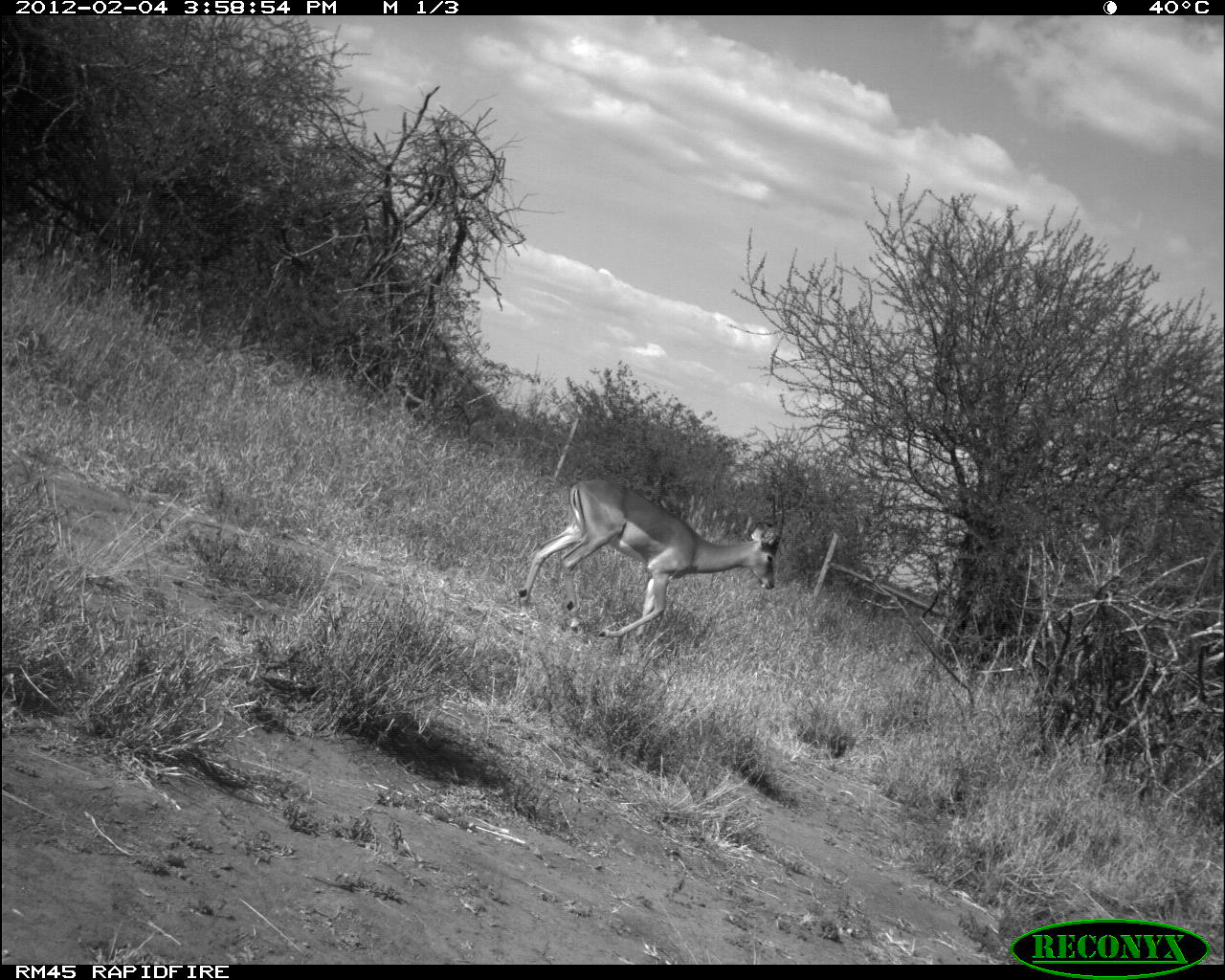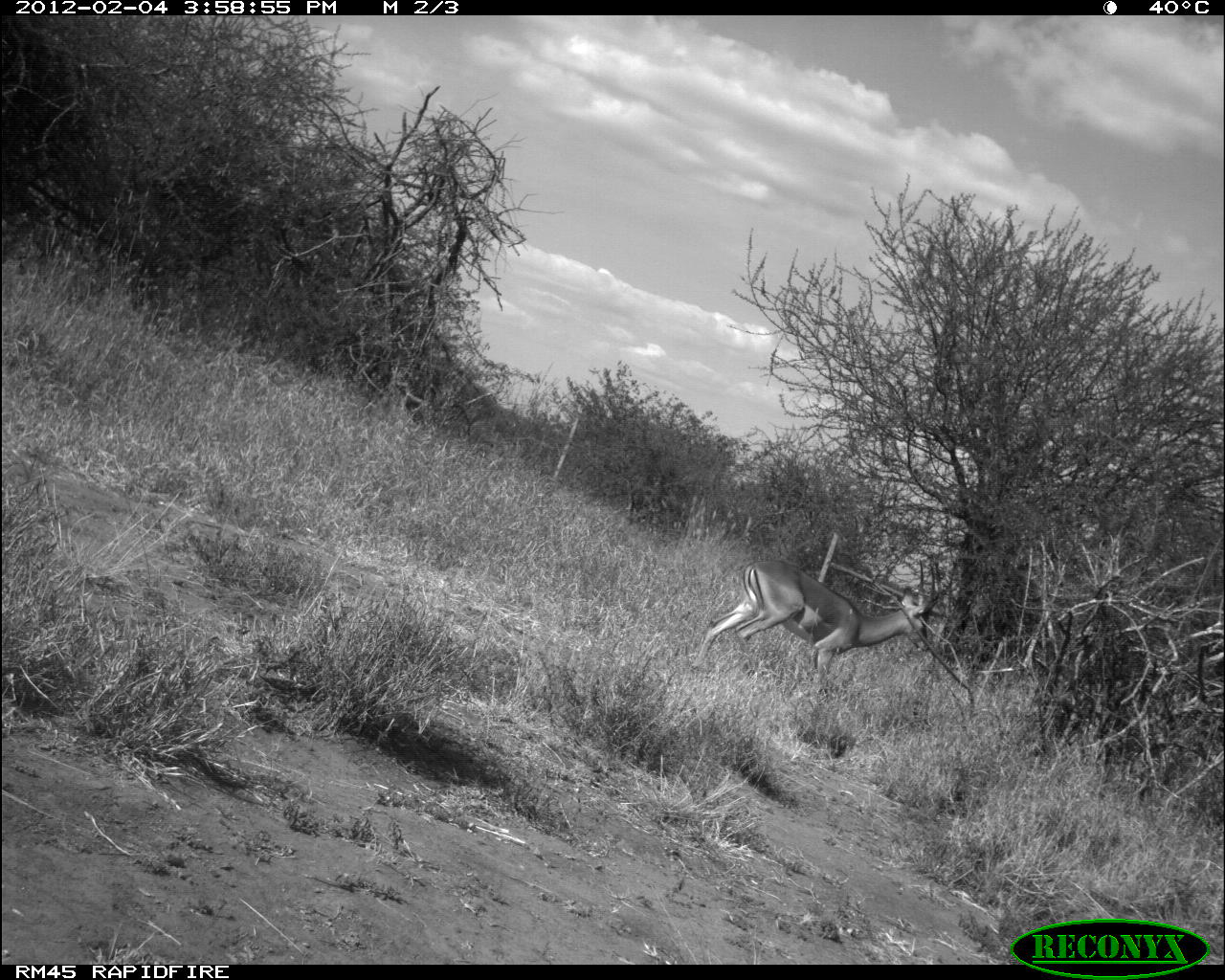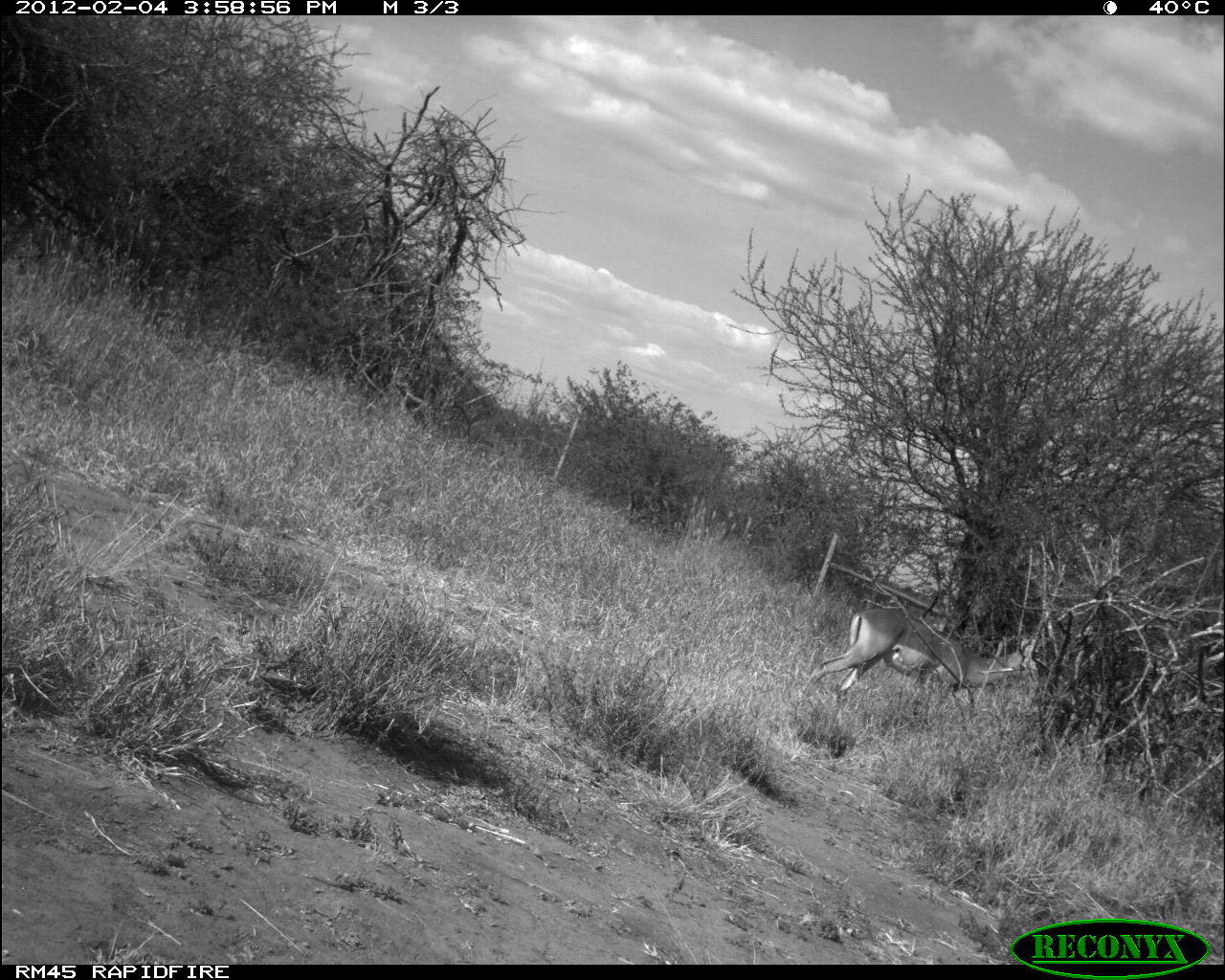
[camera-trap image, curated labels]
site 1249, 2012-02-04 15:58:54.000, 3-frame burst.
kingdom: Animalia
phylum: Chordata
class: Mammalia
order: Artiodactyla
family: Bovidae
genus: Aepyceros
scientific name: Aepyceros melampus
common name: impala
Aepyceros melampus (impala), count 1.